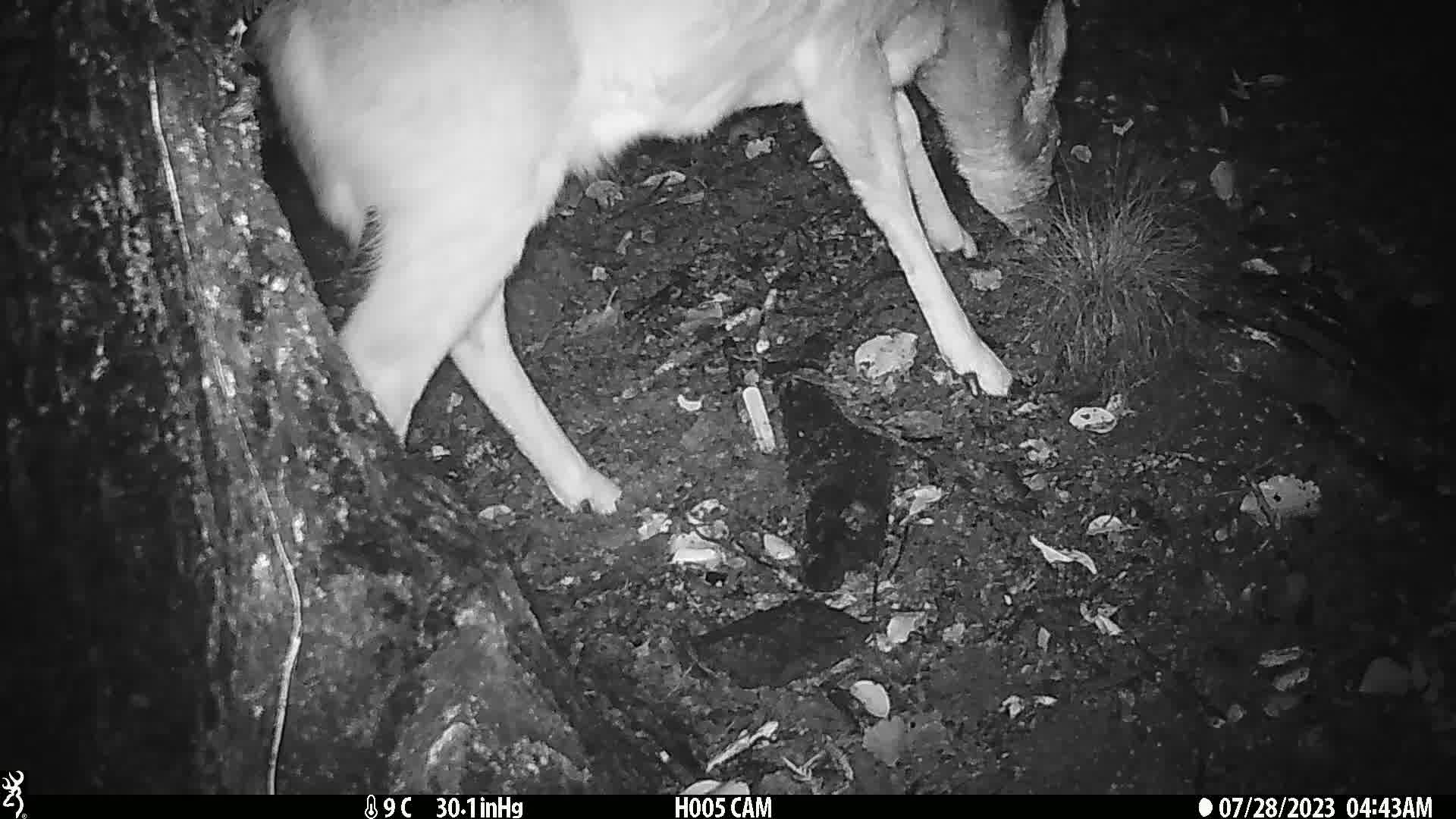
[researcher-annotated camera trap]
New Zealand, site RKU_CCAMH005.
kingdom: Animalia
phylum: Chordata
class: Mammalia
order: Artiodactyla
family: Cervidae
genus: Odocoileus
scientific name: Odocoileus virginianus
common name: white-tailed deer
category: white tailed deer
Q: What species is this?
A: White tailed deer (white-tailed deer) (Odocoileus virginianus).